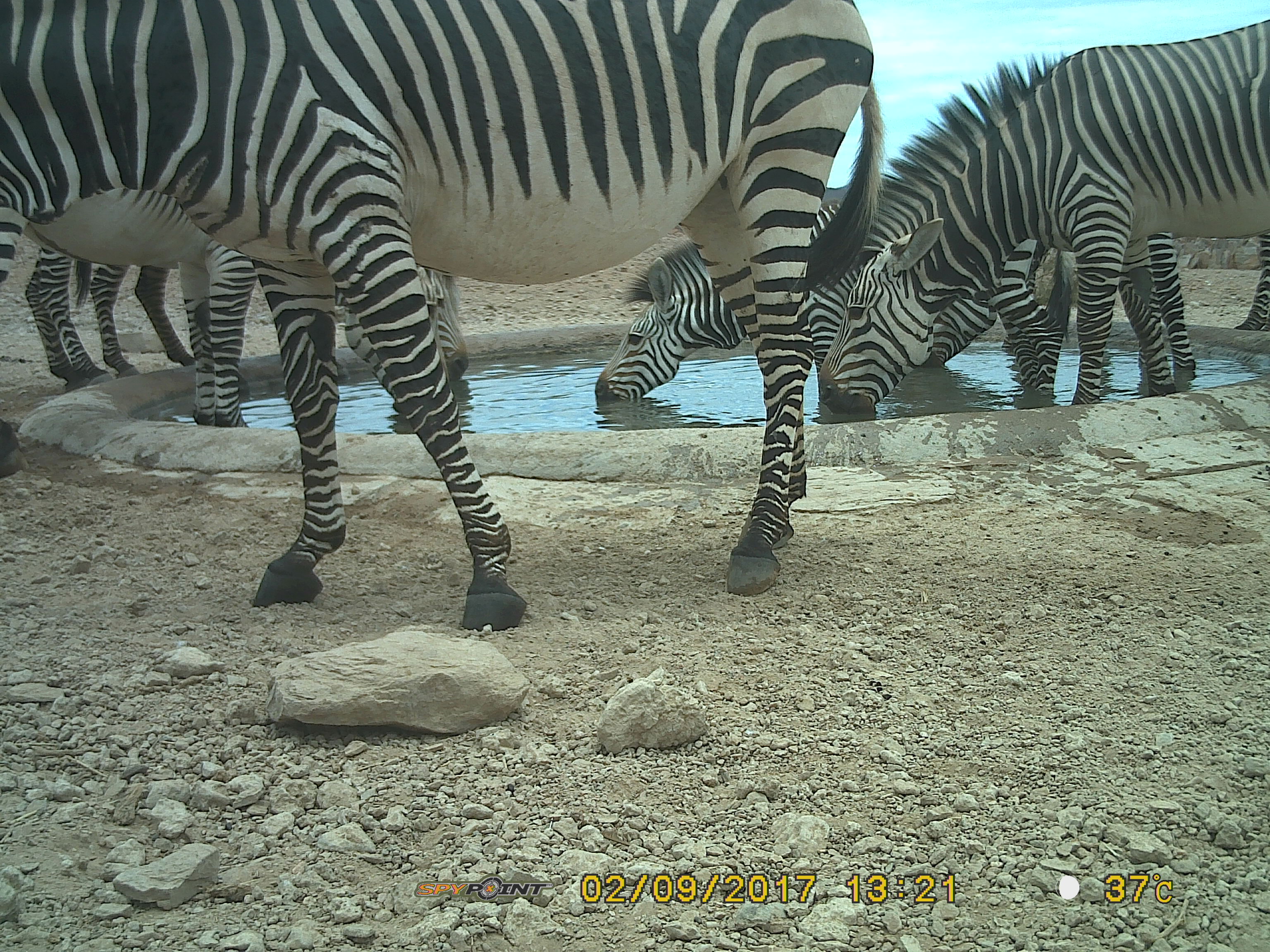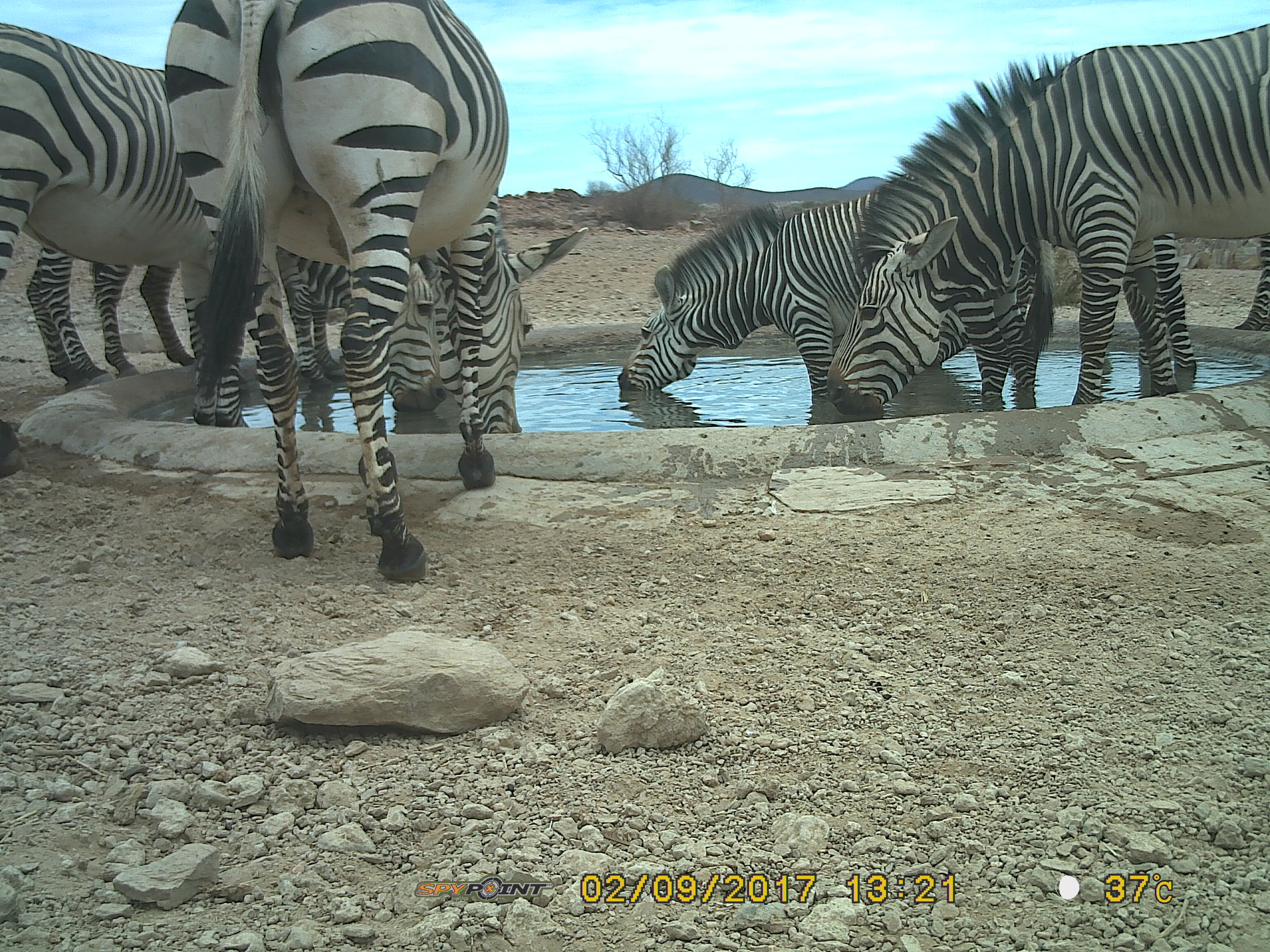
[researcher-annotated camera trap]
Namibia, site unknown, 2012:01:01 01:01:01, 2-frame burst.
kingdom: Animalia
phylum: Chordata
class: Mammalia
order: Perissodactyla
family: Equidae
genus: Equus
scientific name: Equus zebra hartmannae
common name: hartmann's mountain zebra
Equus zebra hartmannae (hartmann's mountain zebra).